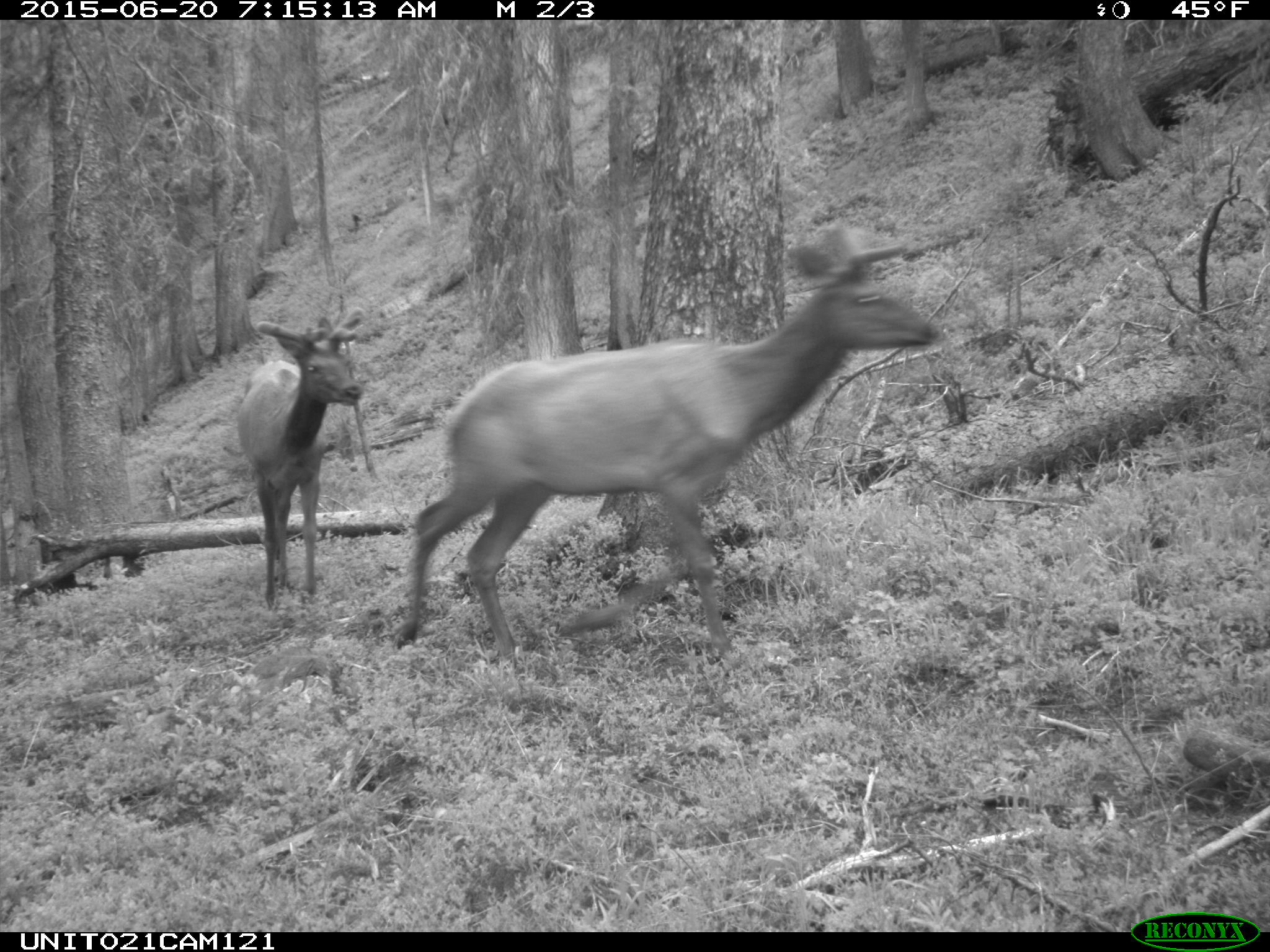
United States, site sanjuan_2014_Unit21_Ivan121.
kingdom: Animalia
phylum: Chordata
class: Mammalia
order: Artiodactyla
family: Cervidae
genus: Cervus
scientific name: Cervus elaphus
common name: red deer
Cervus elaphus (red deer).